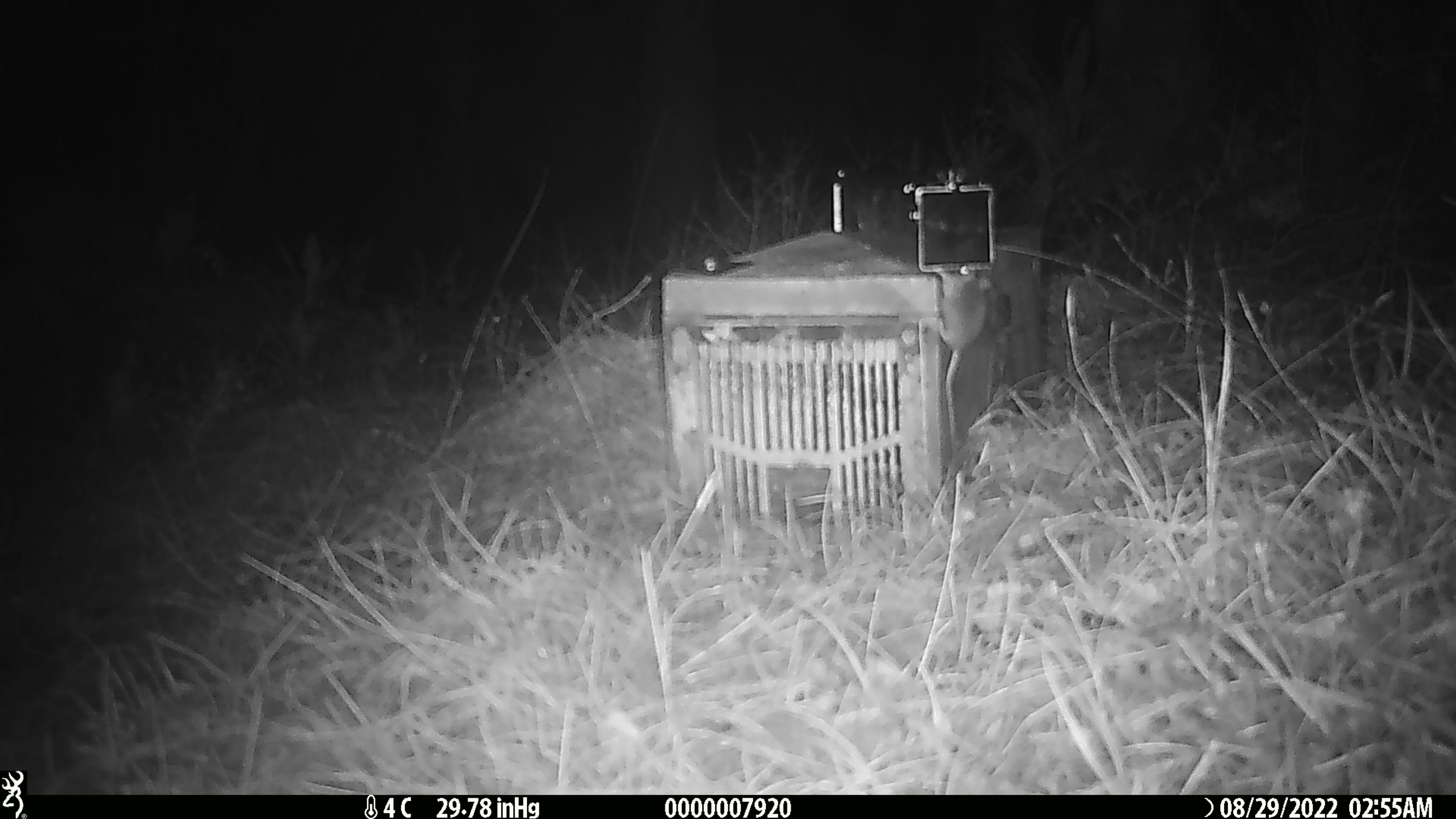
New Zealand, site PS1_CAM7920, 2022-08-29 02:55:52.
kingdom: Animalia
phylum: Chordata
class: Mammalia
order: Rodentia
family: Muridae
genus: Mus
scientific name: Mus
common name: mouse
Mouse (Mus).